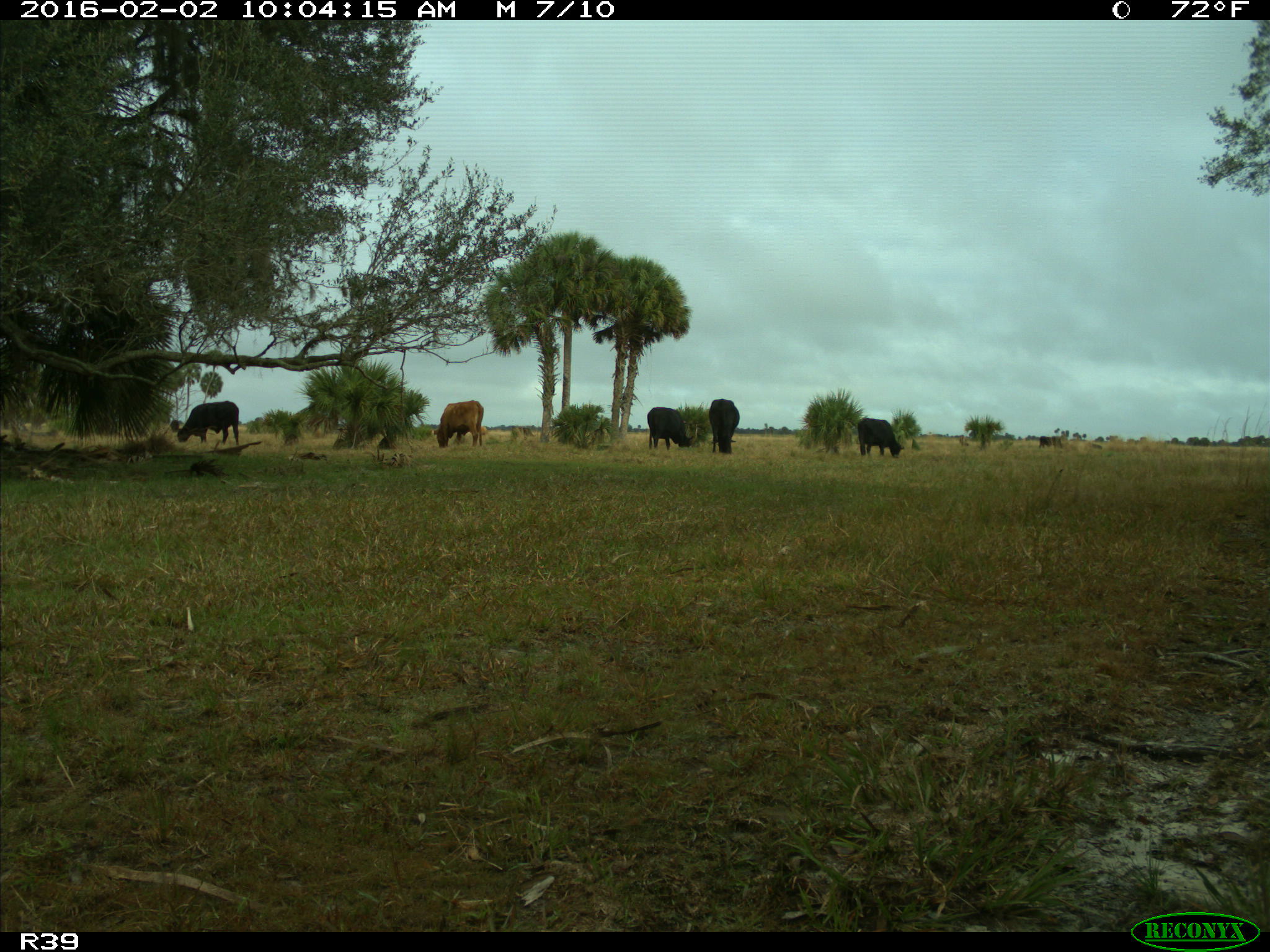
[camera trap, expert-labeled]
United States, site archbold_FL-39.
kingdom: Animalia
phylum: Chordata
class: Mammalia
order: Artiodactyla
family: Bovidae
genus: Bos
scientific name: Bos taurus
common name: domestic cow